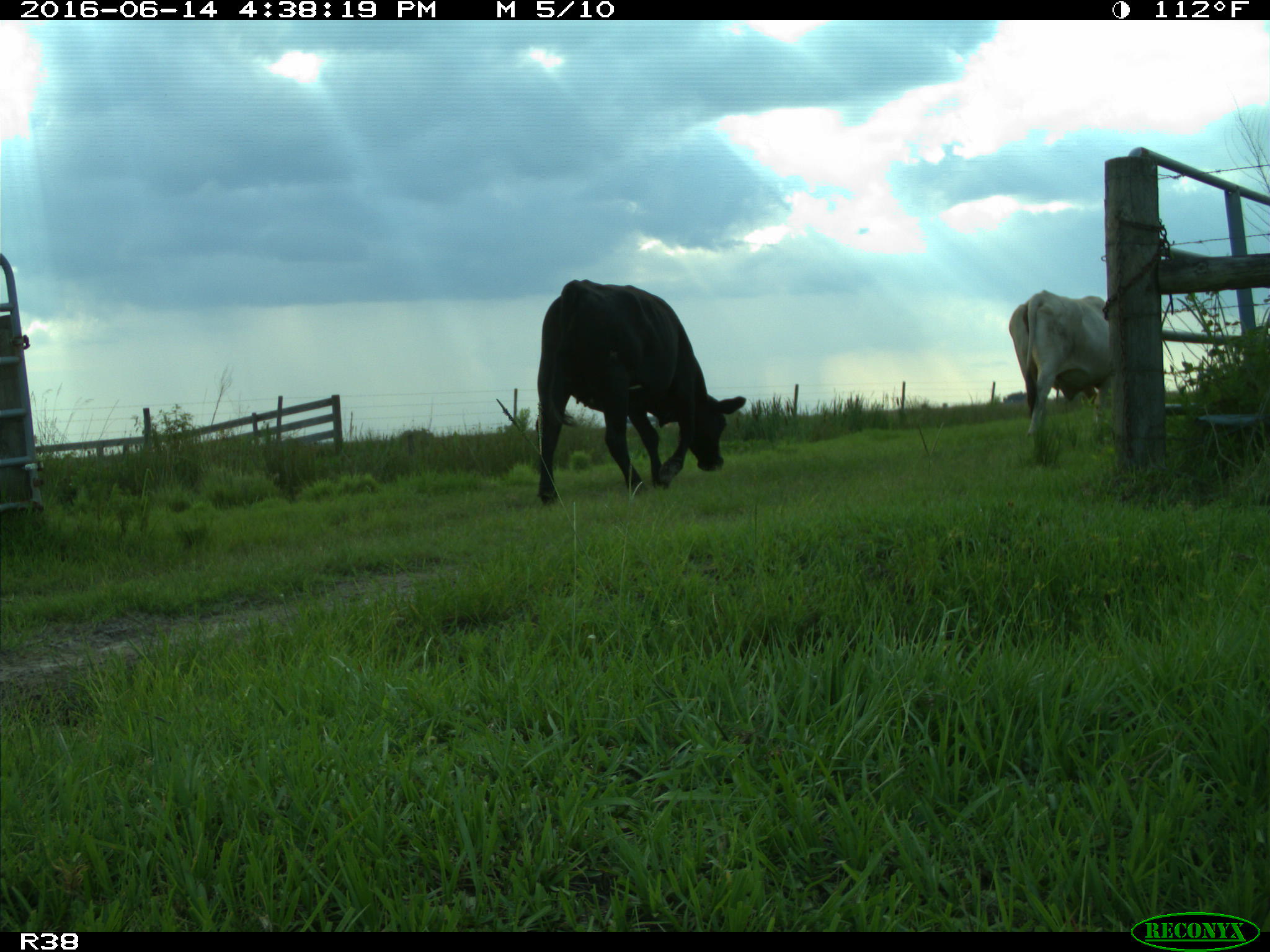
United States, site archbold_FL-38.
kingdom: Animalia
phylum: Chordata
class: Mammalia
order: Artiodactyla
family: Bovidae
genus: Bos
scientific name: Bos taurus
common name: domestic cow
Bos taurus (domestic cow).